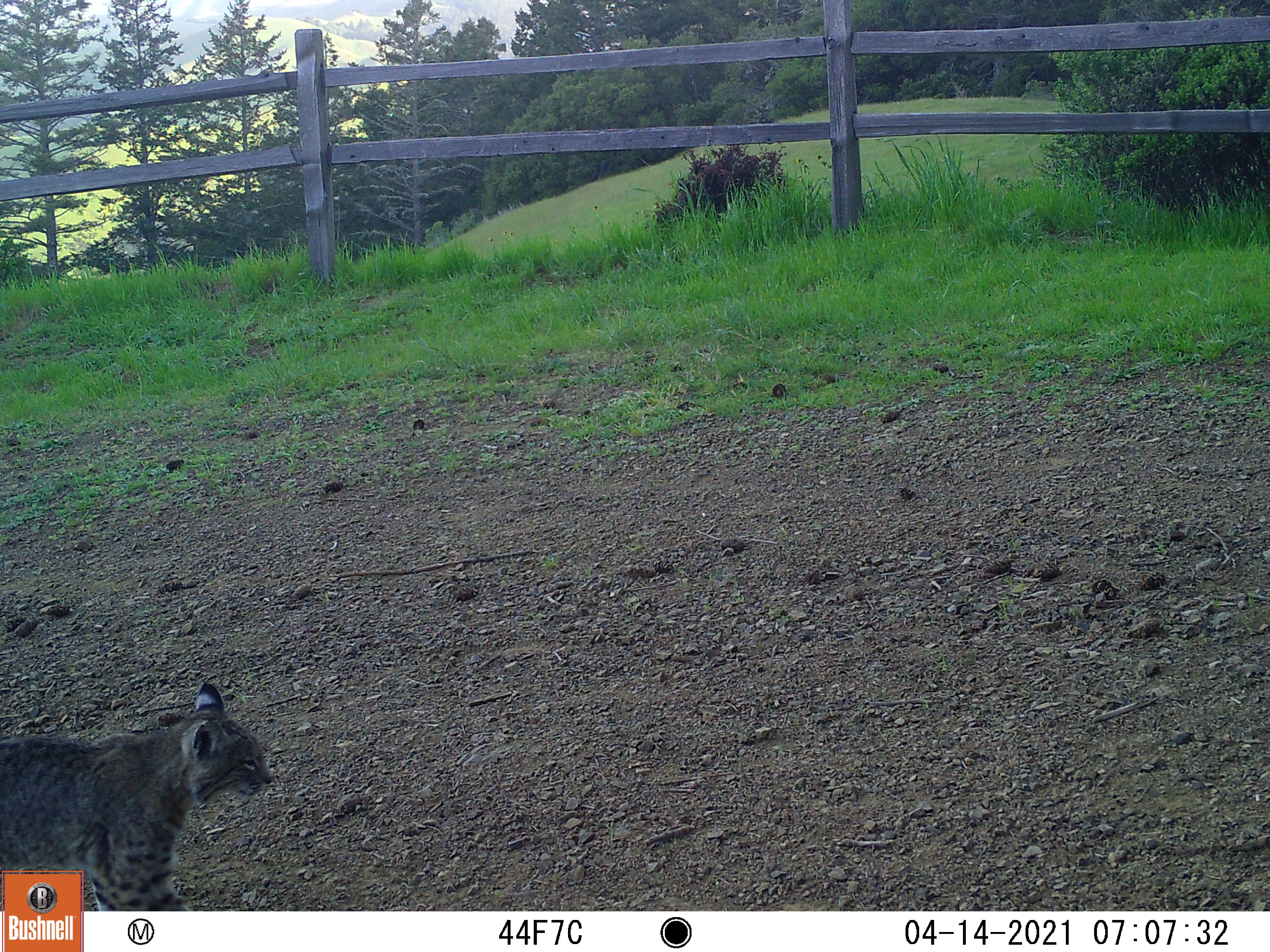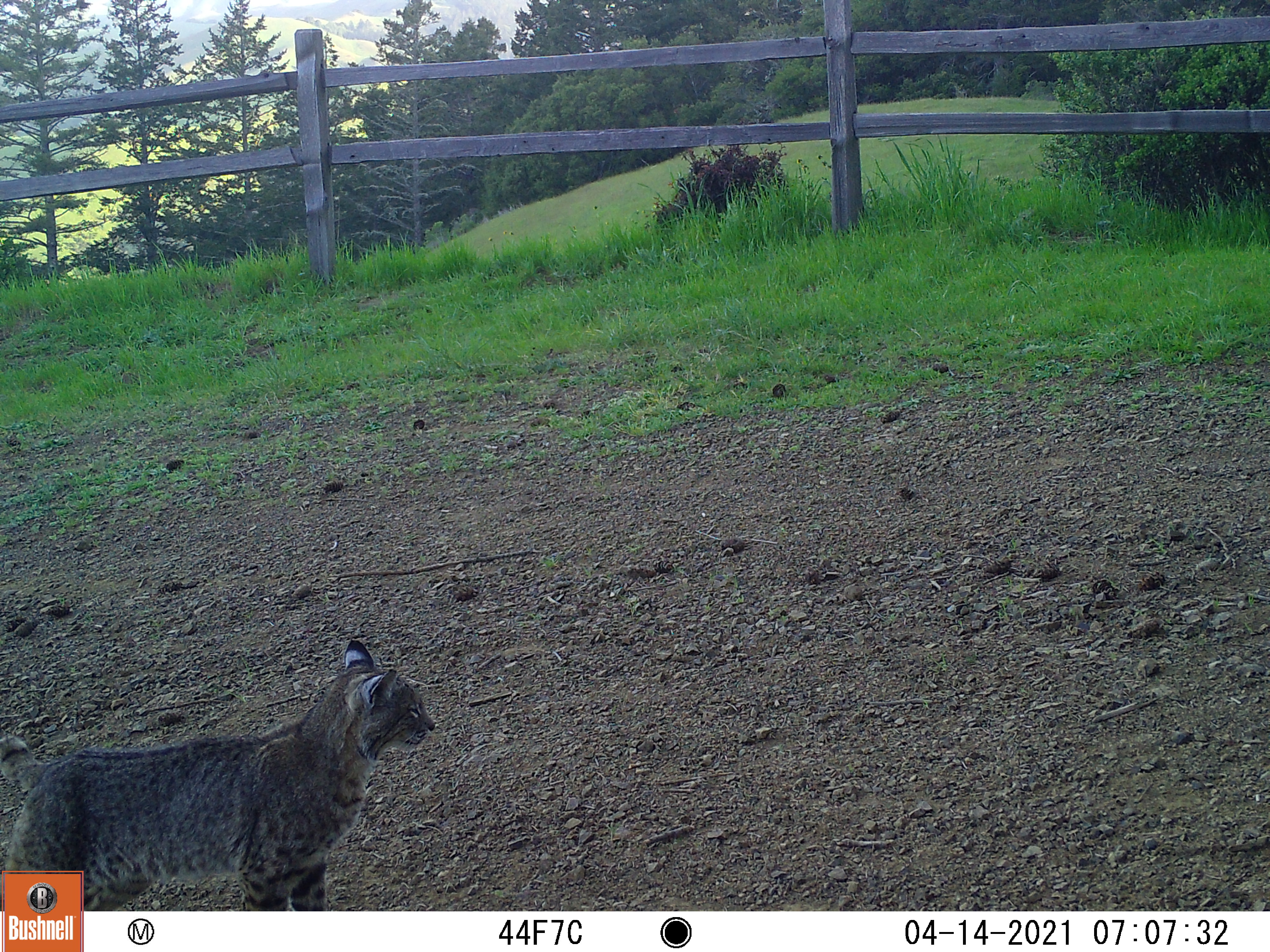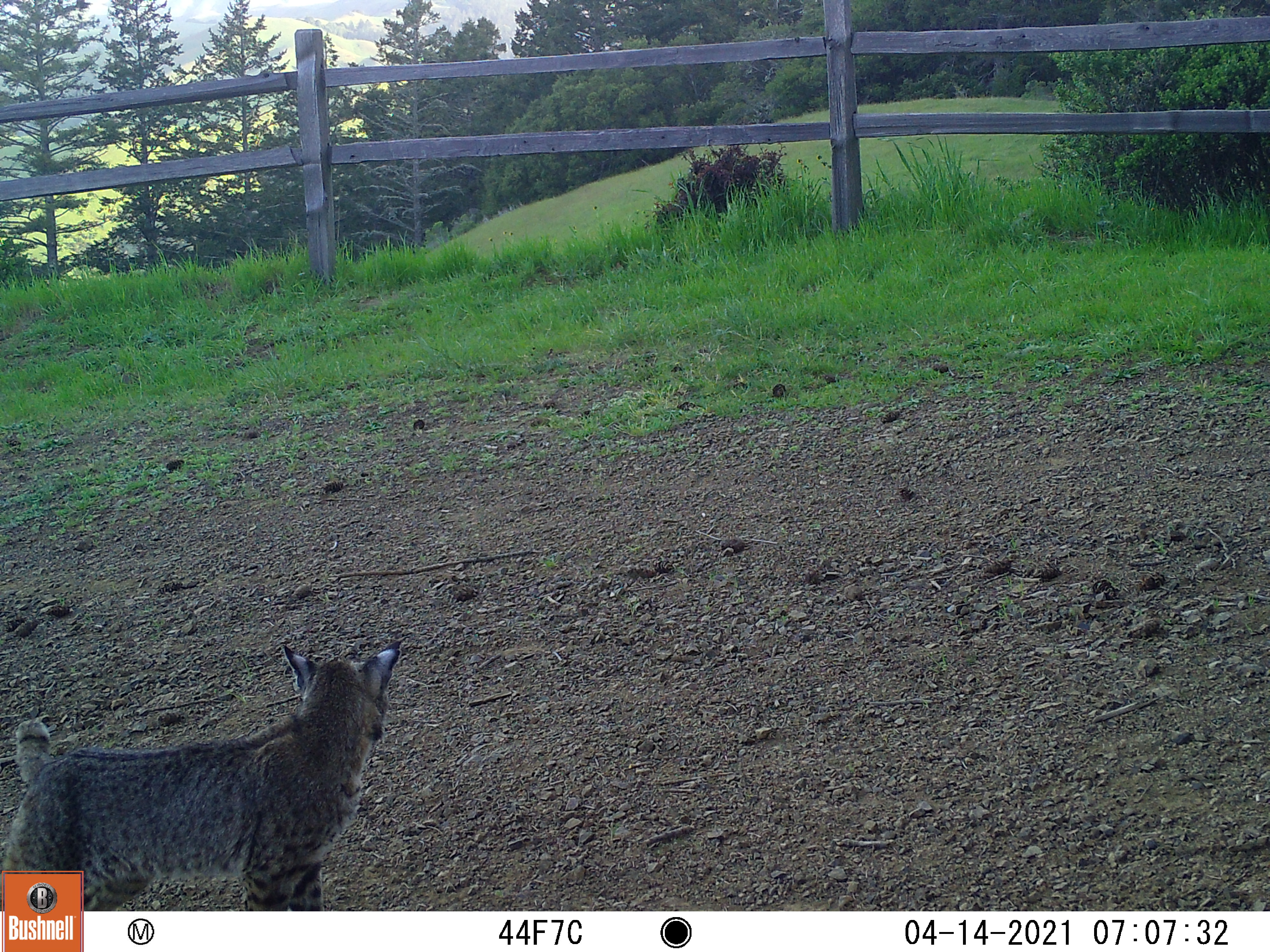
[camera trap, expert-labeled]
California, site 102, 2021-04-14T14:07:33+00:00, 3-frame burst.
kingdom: Animalia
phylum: Chordata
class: Mammalia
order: Carnivora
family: Felidae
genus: Lynx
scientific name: Lynx rufus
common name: bobcat